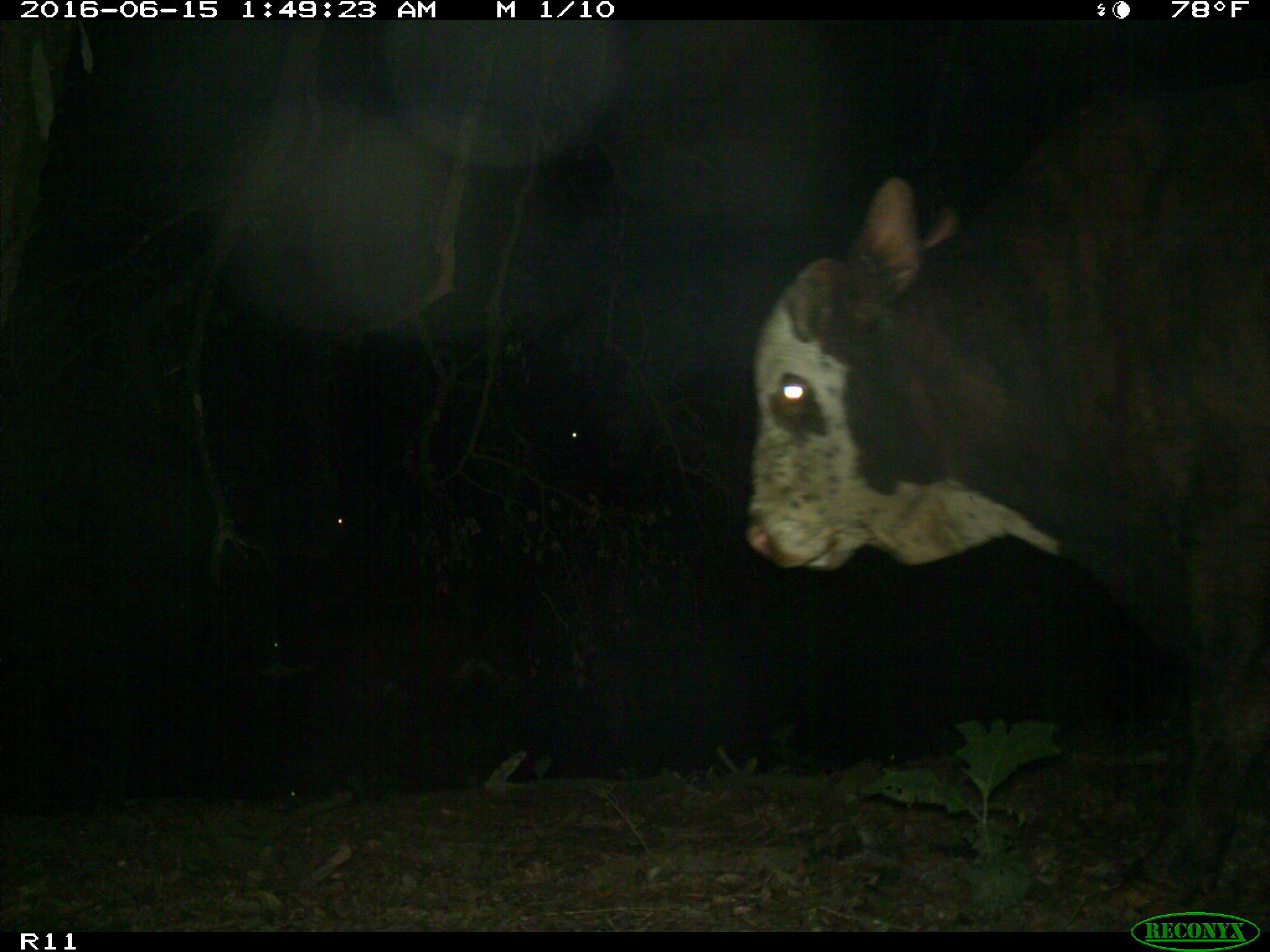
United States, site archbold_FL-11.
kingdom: Animalia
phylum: Chordata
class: Mammalia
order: Artiodactyla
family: Bovidae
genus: Bos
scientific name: Bos taurus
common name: domestic cow